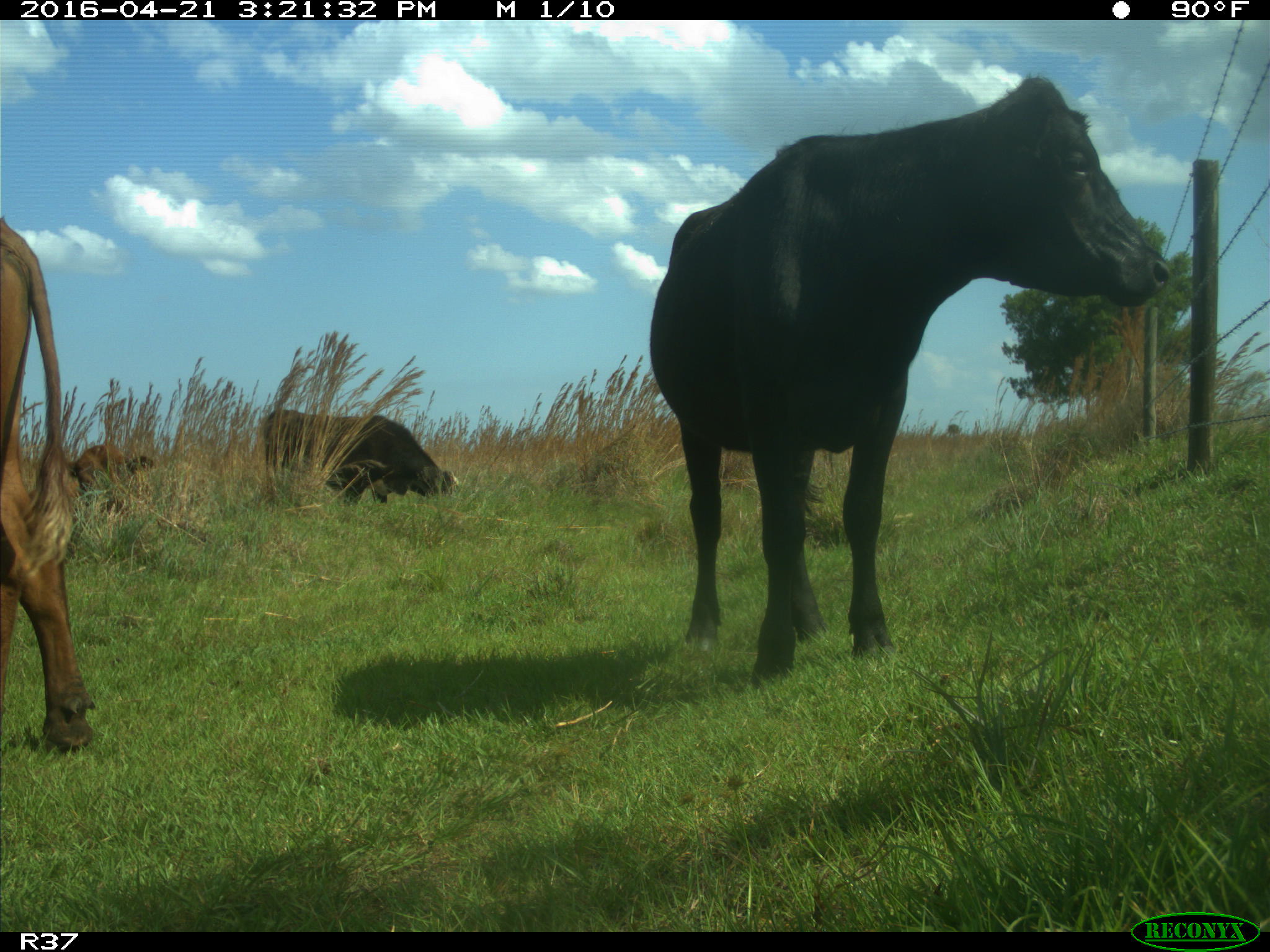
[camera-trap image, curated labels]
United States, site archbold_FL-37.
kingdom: Animalia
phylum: Chordata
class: Mammalia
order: Artiodactyla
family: Bovidae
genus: Bos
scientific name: Bos taurus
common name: domestic cow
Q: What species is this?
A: Bos taurus (domestic cow).